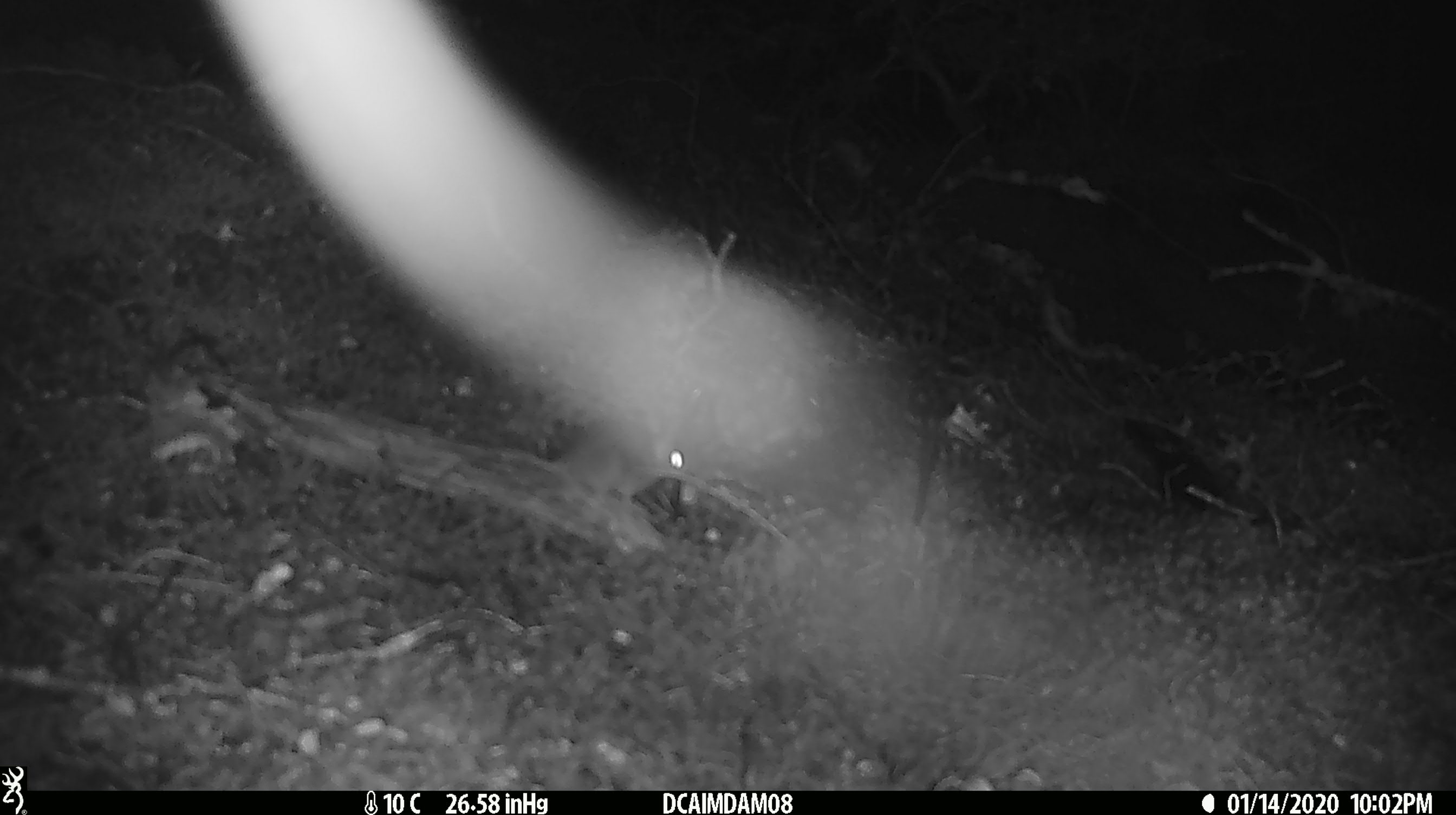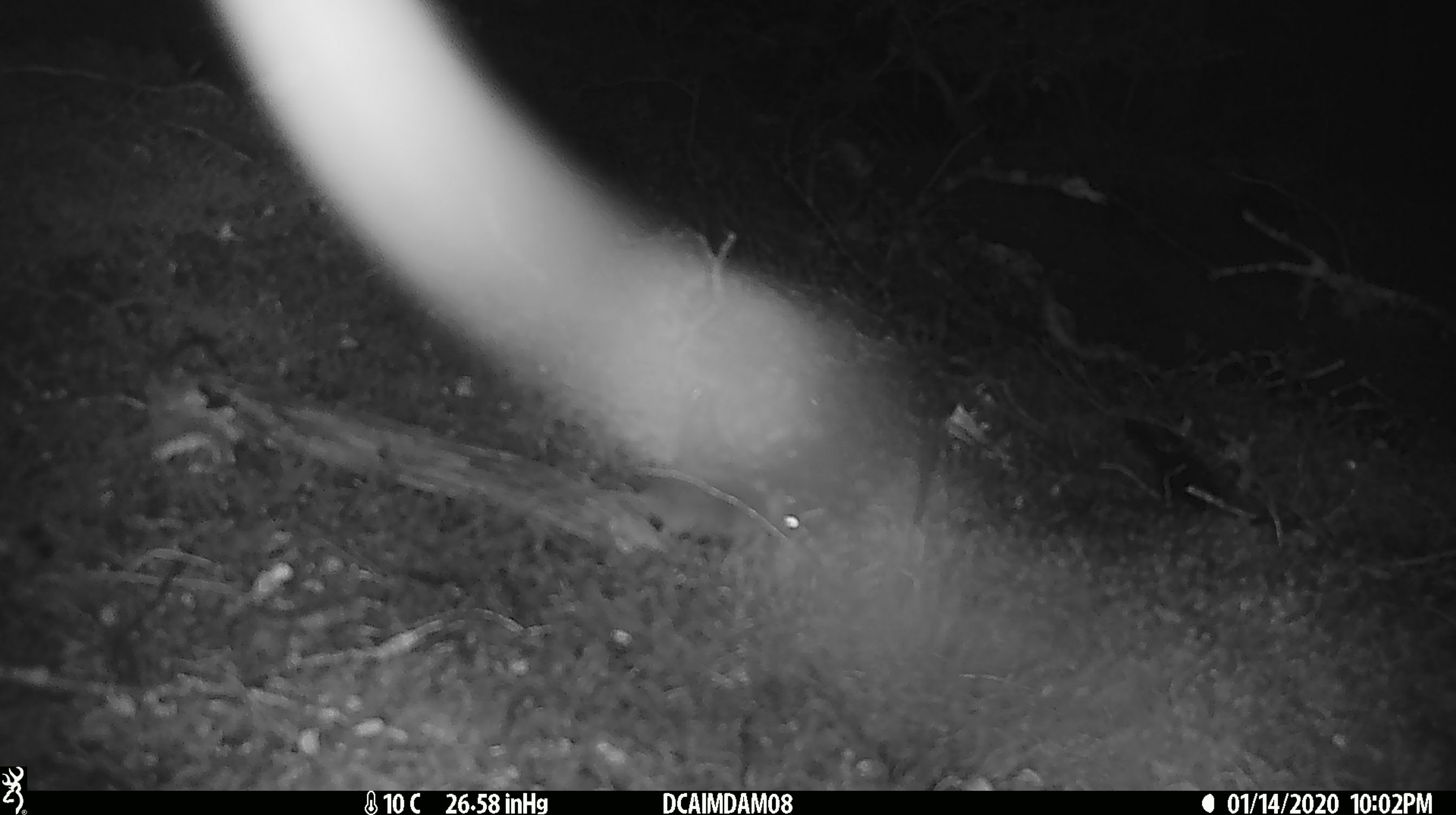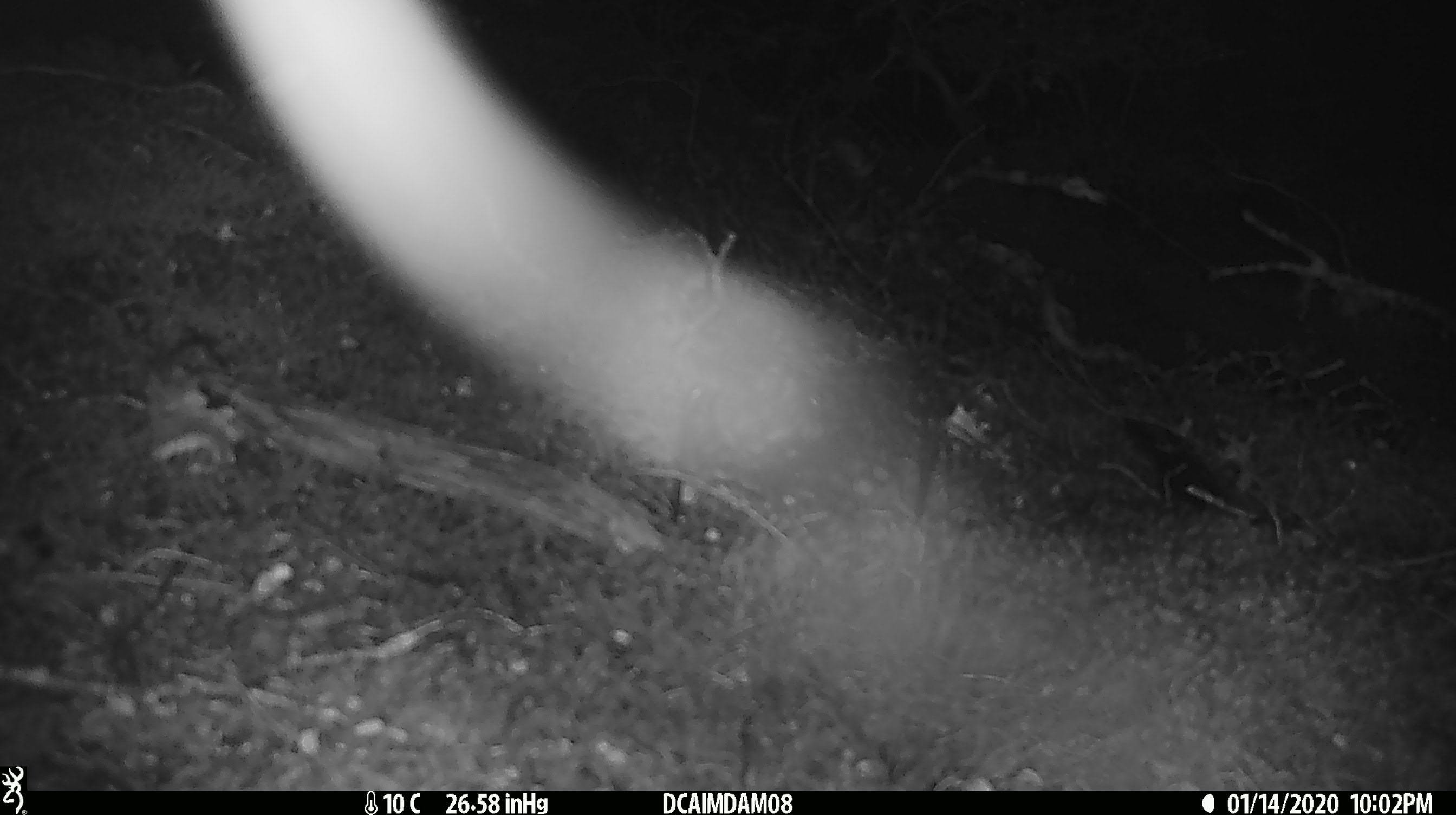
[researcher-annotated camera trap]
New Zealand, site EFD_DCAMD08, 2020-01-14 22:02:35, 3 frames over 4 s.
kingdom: Animalia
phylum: Chordata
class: Mammalia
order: Rodentia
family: Muridae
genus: Mus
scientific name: Mus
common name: mouse